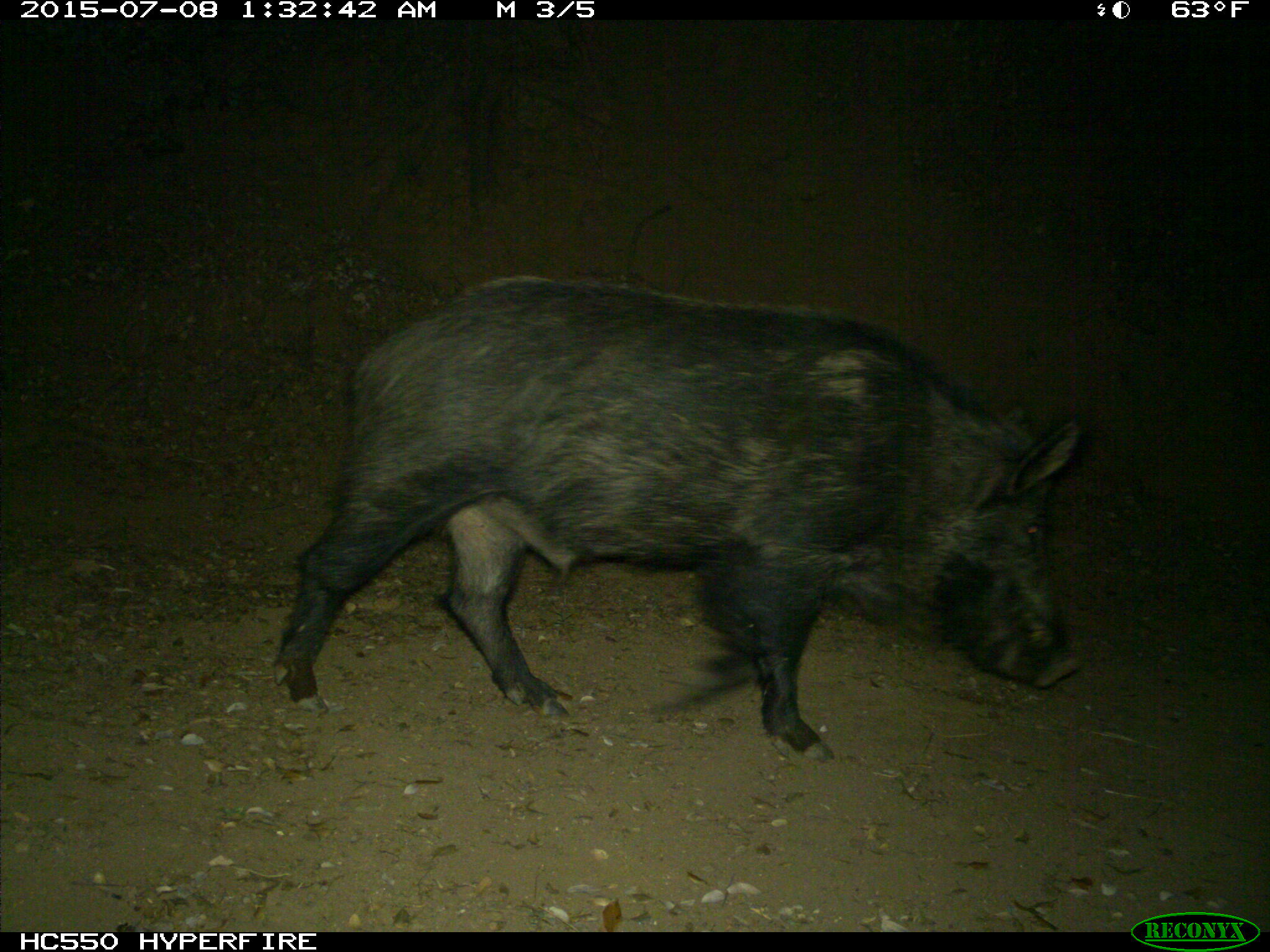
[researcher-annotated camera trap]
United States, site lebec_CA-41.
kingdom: Animalia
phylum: Chordata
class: Mammalia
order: Artiodactyla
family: Suidae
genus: Sus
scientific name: Sus scrofa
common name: wild boar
Sus scrofa (wild boar).